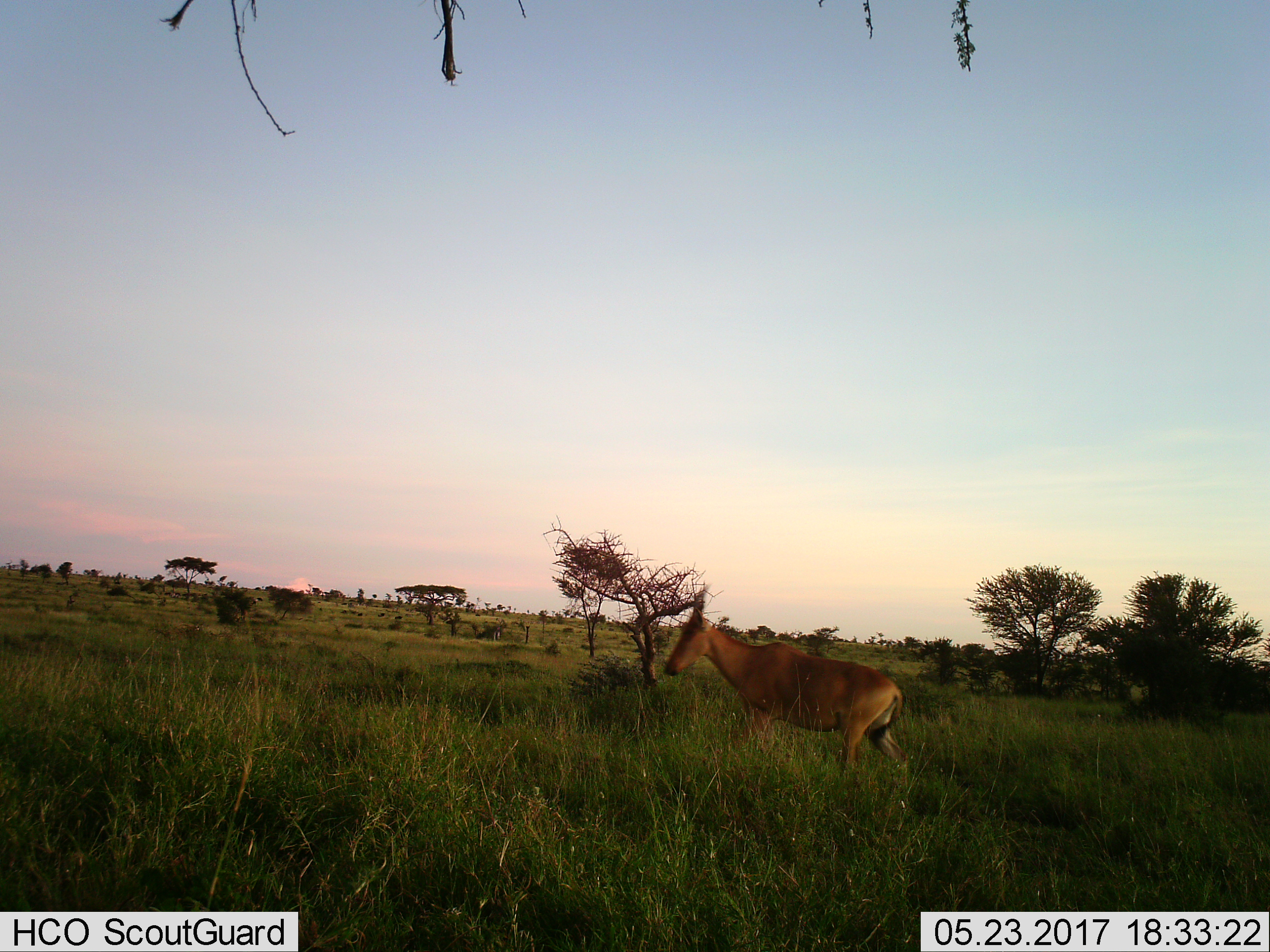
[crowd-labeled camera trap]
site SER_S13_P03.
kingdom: Animalia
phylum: Chordata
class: Mammalia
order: Artiodactyla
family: Bovidae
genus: Alcelaphus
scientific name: Alcelaphus buselaphus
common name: hartebeest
Hartebeest (Alcelaphus buselaphus), count 1. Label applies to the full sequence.